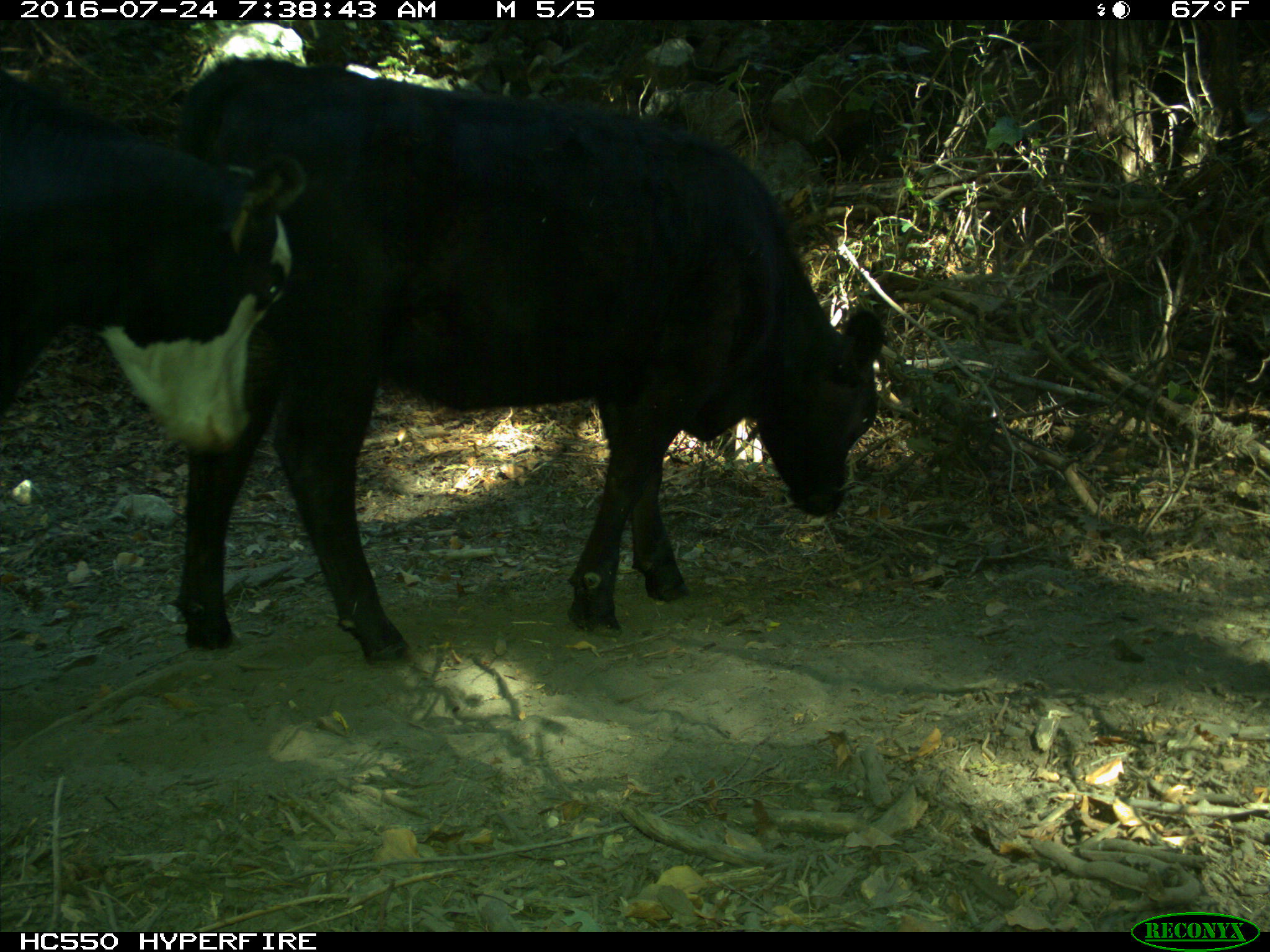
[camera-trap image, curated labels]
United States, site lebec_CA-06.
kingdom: Animalia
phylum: Chordata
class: Mammalia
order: Artiodactyla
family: Bovidae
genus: Bos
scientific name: Bos taurus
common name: domestic cow